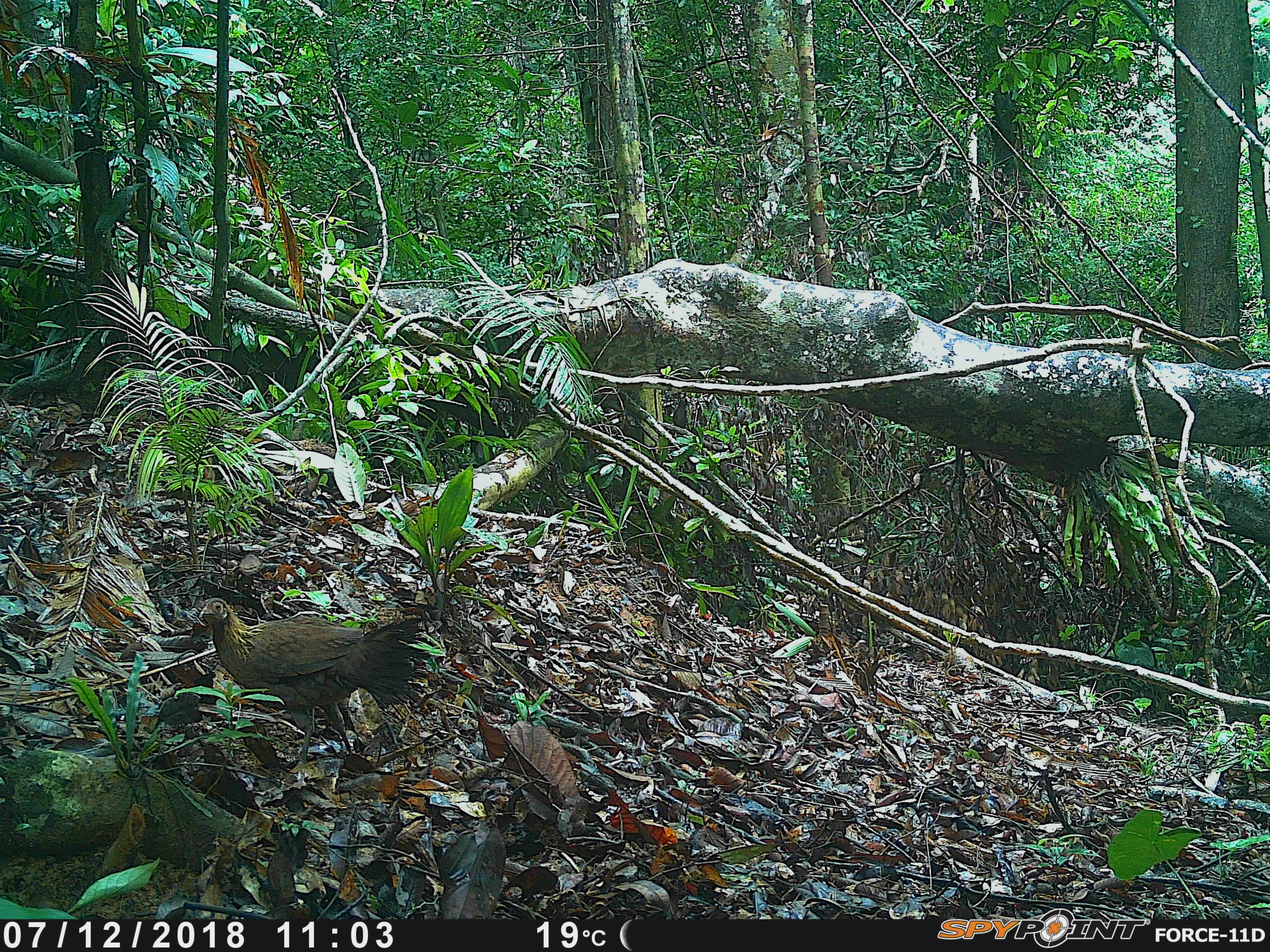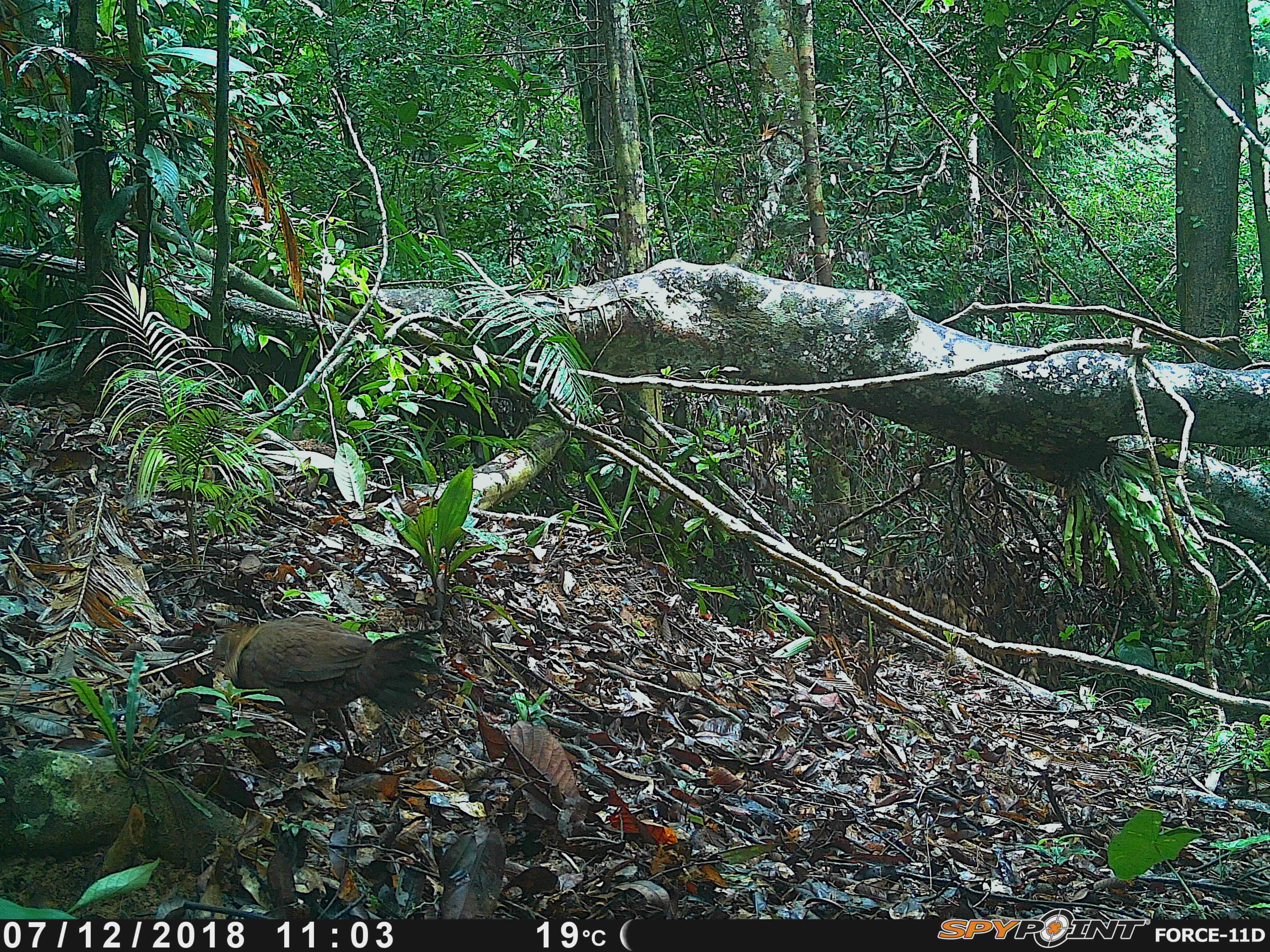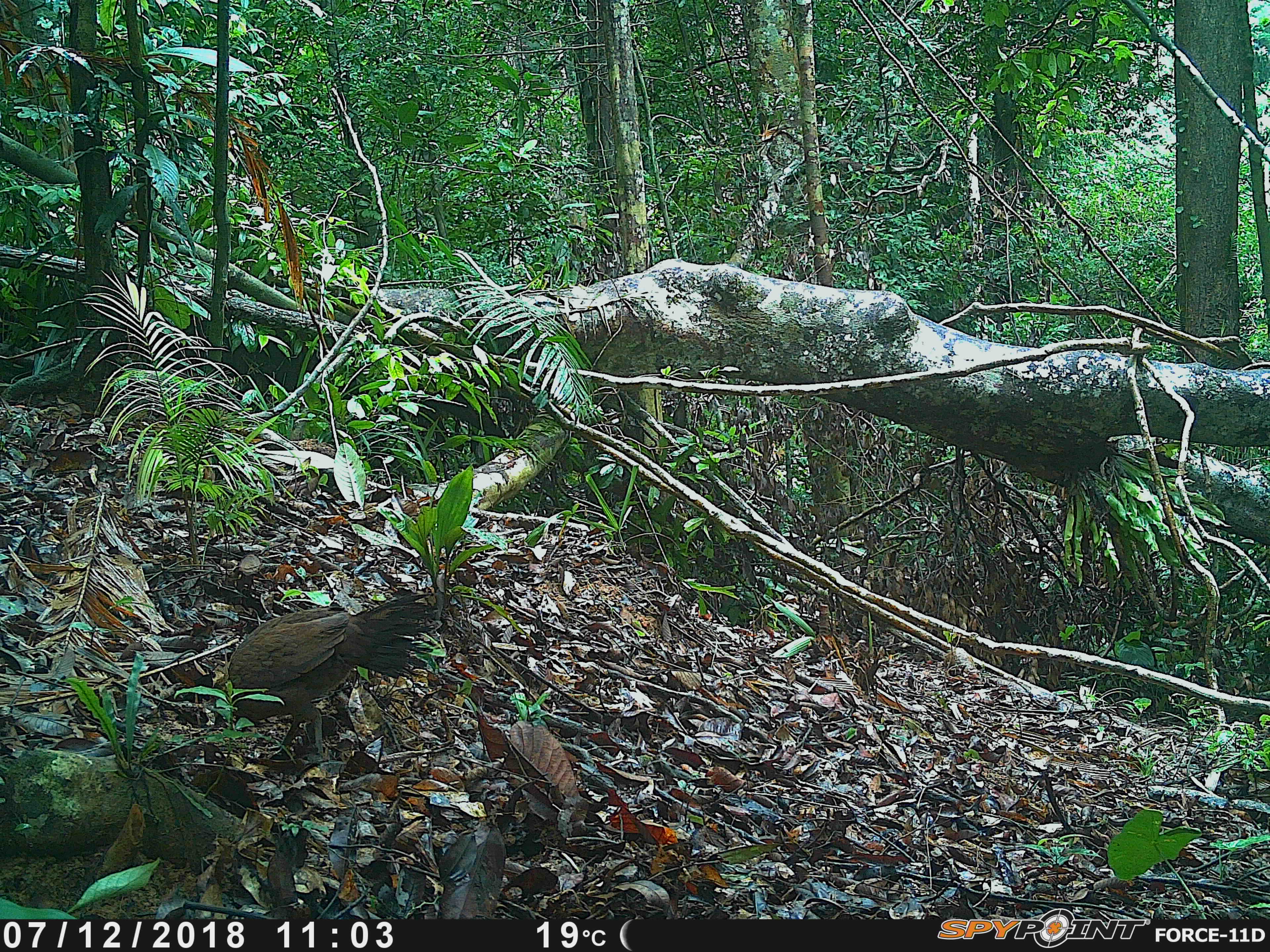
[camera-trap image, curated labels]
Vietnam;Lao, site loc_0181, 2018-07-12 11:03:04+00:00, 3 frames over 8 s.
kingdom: Animalia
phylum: Chordata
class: Aves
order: Galliformes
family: Phasianidae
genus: Gallus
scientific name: Gallus gallus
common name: red junglefowl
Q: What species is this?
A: Red junglefowl (Gallus gallus).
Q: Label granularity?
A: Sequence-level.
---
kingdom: Animalia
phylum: Chordata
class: Mammalia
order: Rodentia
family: Sciuridae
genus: Dremomys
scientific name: Dremomys rufigenis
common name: red-cheeked squirrel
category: red cheeked squirrel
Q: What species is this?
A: Red cheeked squirrel (red-cheeked squirrel) (Dremomys rufigenis).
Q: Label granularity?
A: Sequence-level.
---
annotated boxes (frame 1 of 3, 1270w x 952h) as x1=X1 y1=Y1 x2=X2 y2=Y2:
red junglefowl: x1=196 y1=596 x2=431 y2=766